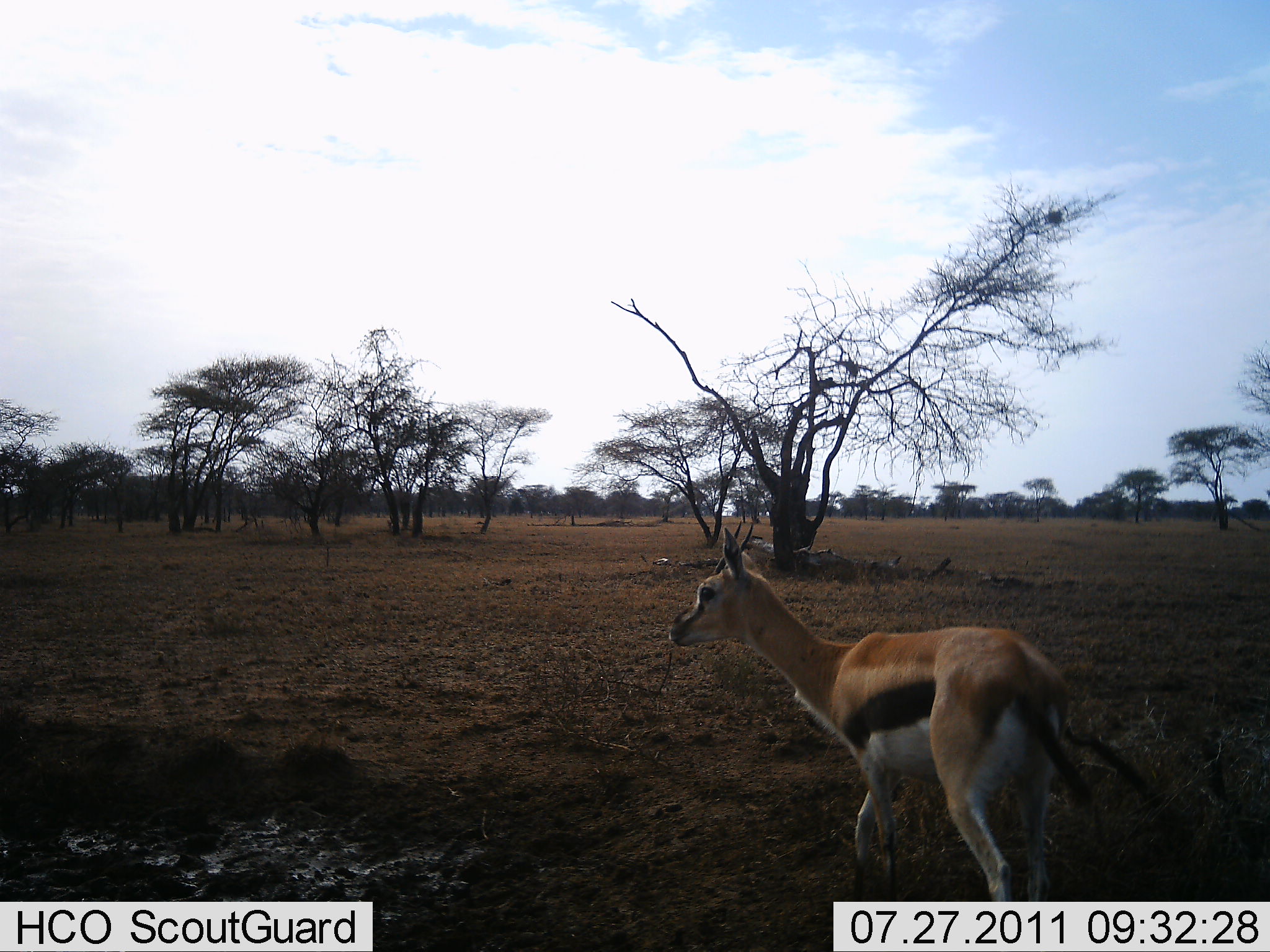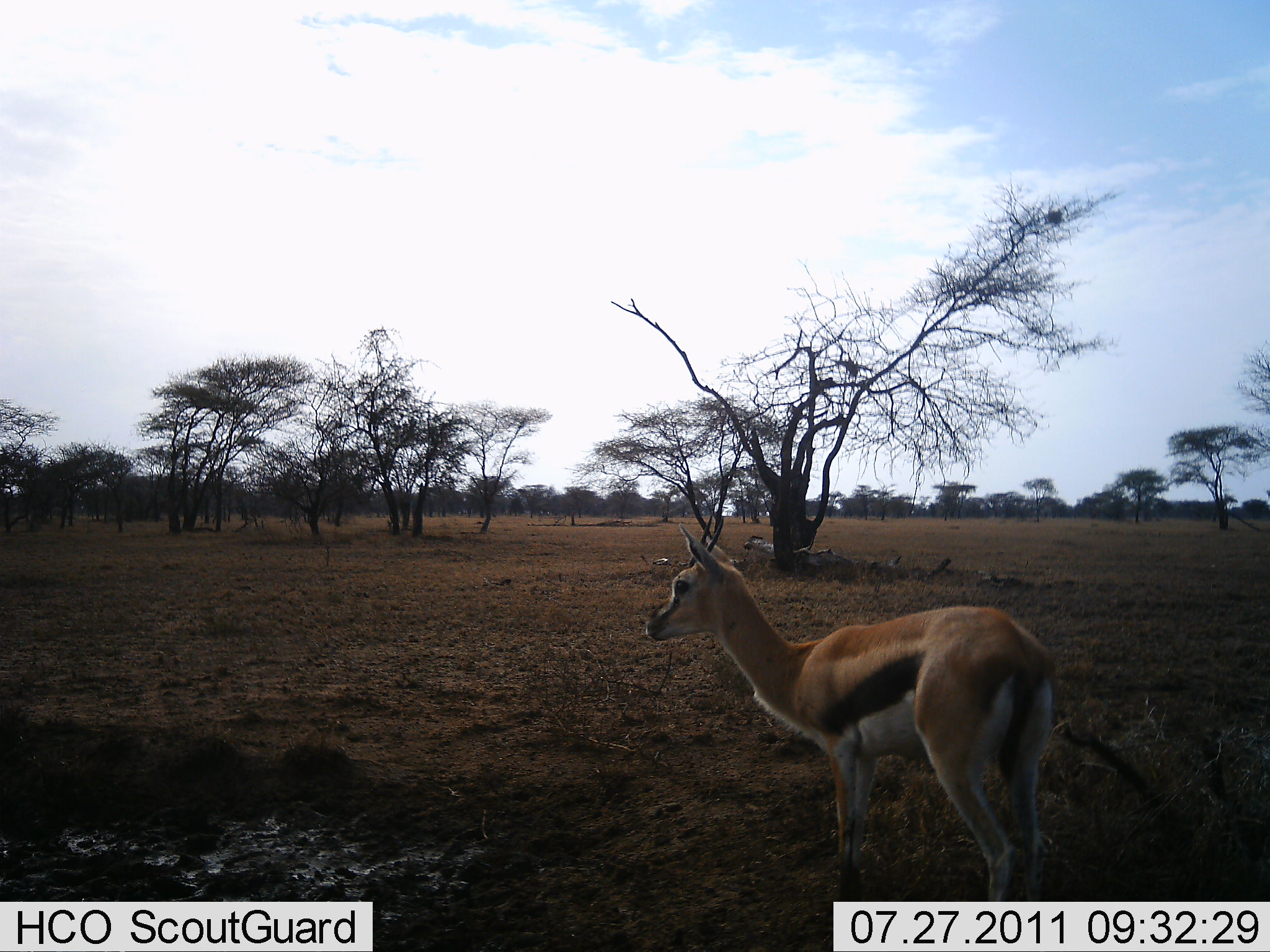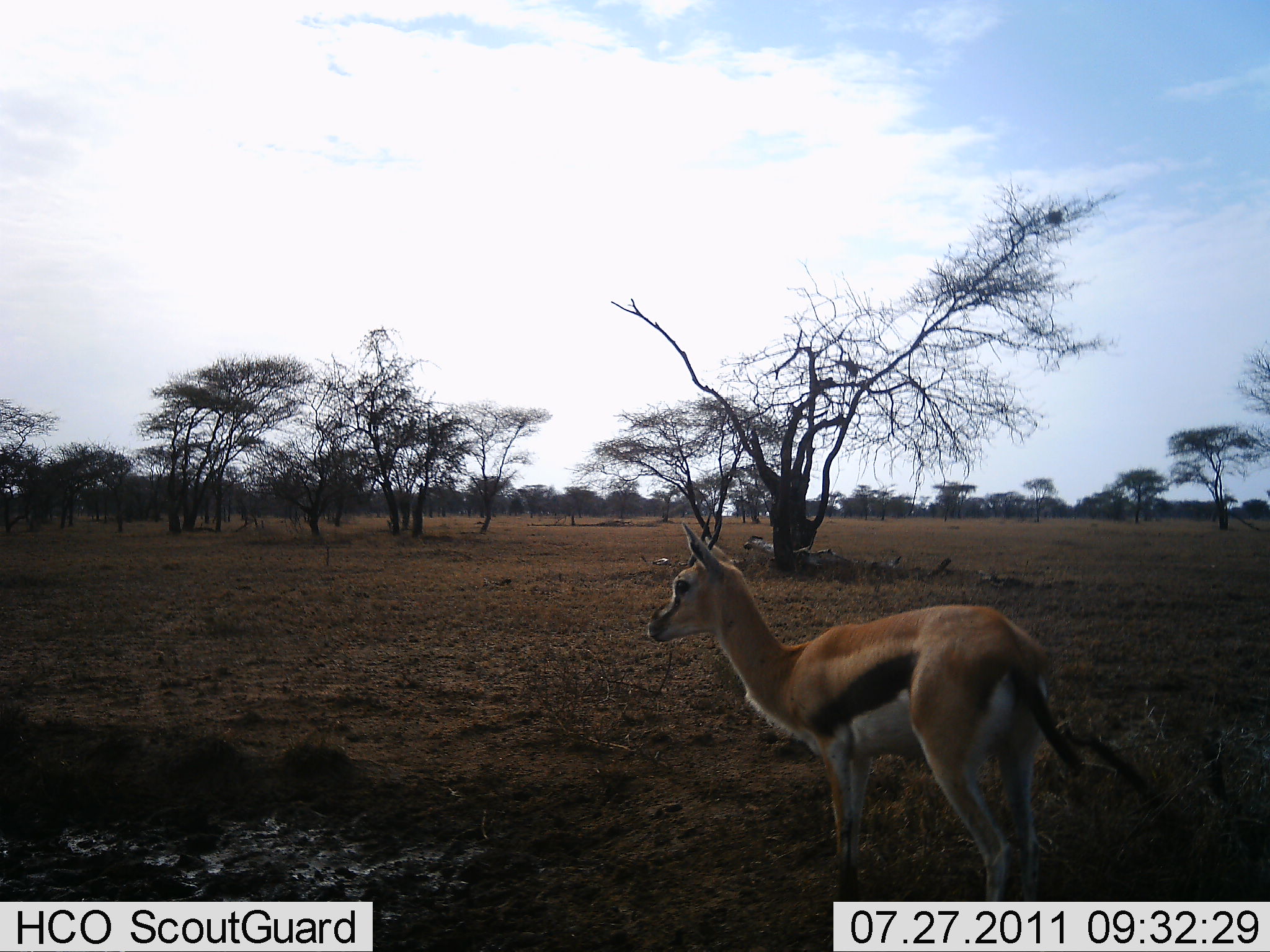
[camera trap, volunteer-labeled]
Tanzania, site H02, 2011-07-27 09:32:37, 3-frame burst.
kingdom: Animalia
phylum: Chordata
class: Mammalia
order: Artiodactyla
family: Bovidae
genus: Eudorcas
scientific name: Eudorcas thomsonii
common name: thomson's gazelle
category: gazellethomsons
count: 1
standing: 83%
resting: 0%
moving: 17%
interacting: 0%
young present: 0%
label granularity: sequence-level